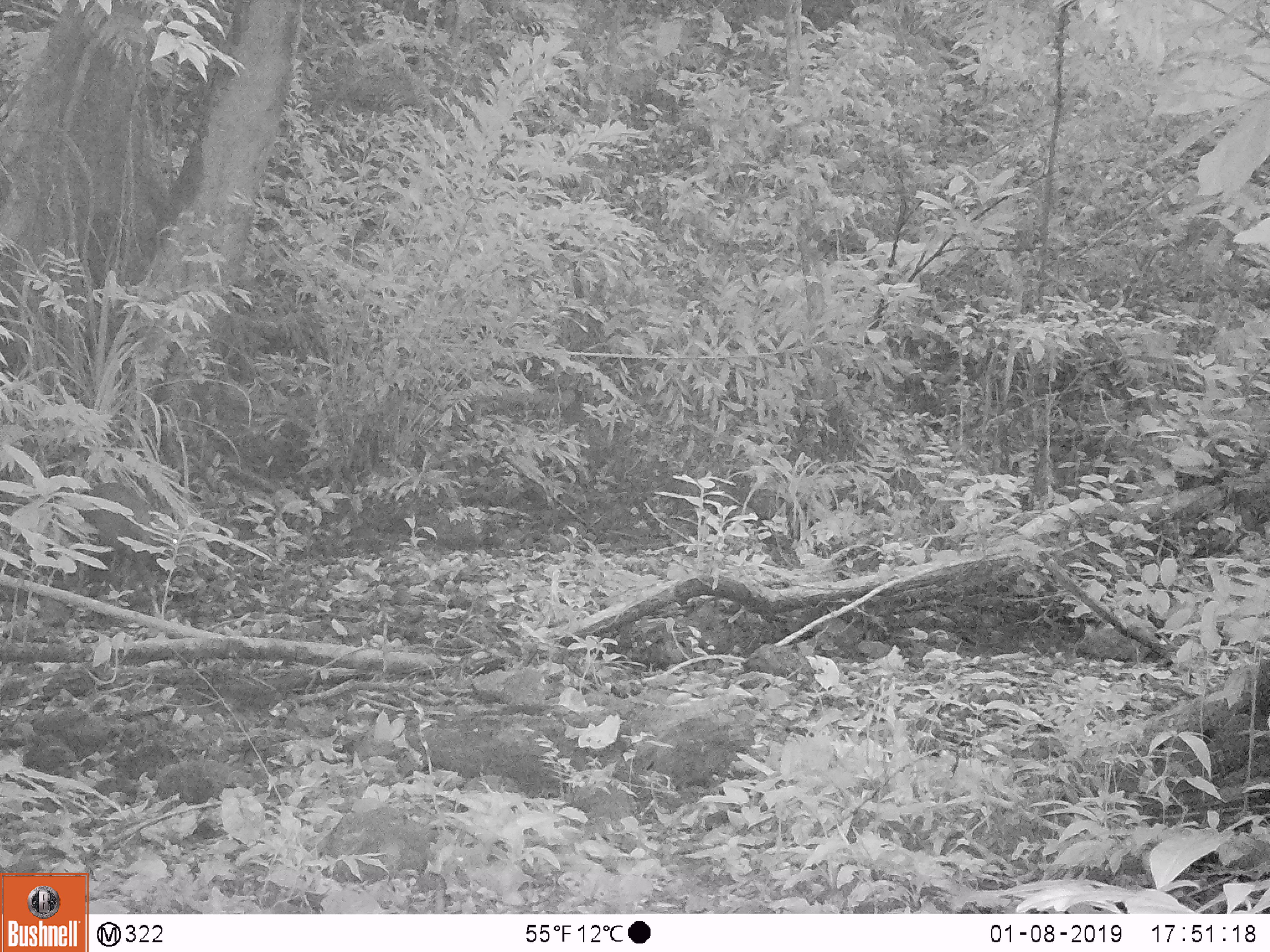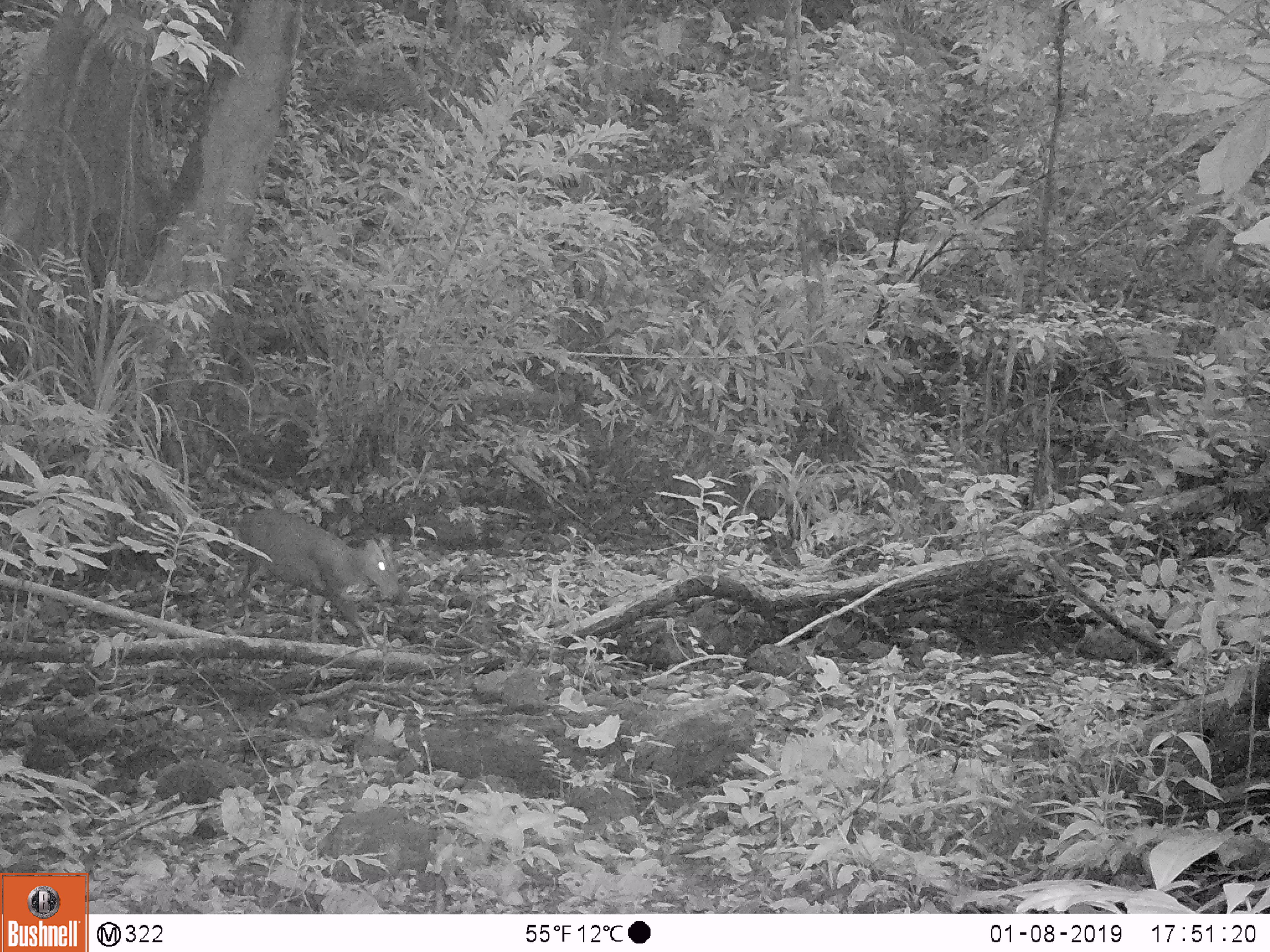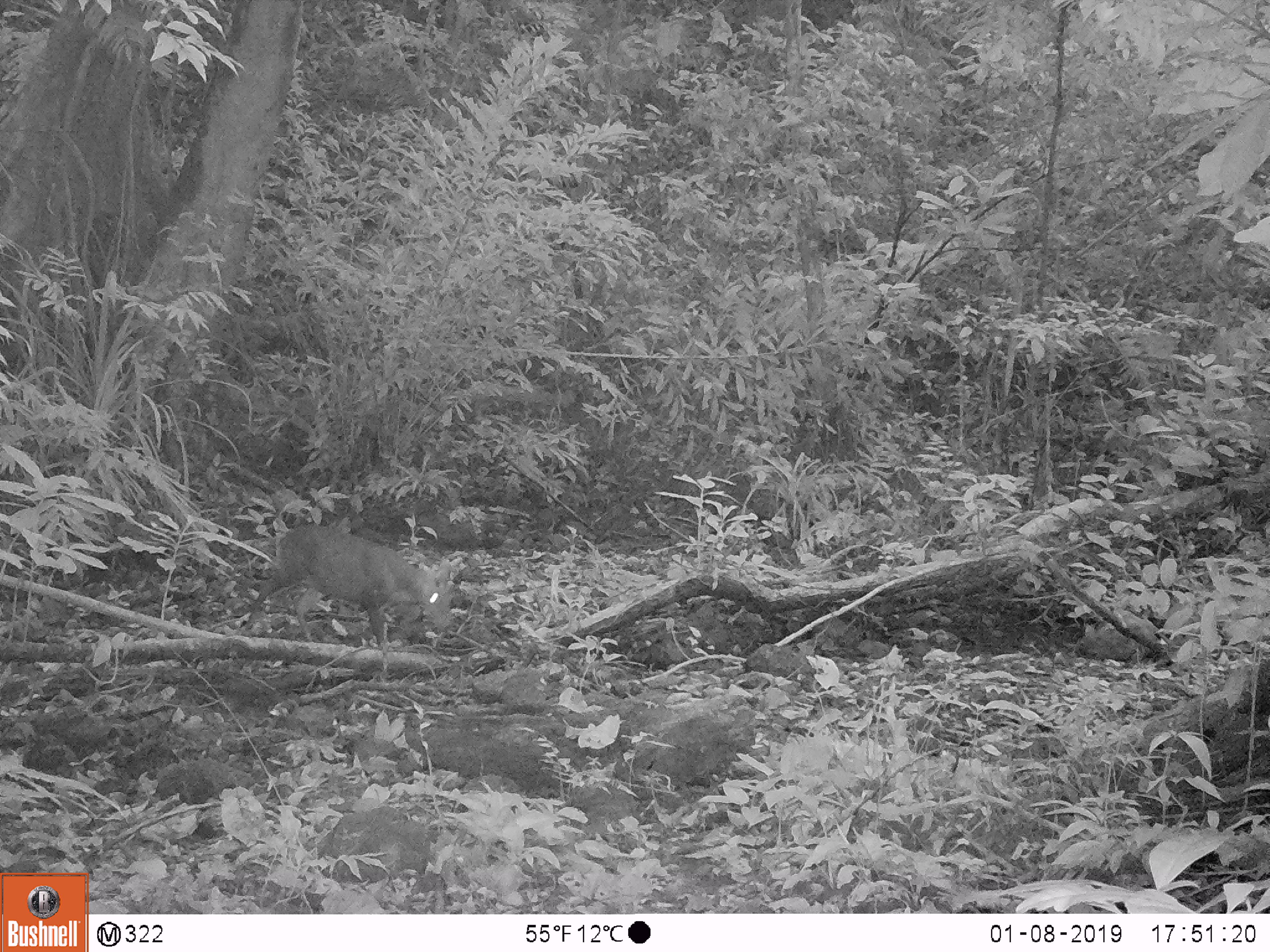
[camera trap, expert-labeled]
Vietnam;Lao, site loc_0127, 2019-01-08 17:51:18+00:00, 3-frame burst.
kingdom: Animalia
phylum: Chordata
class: Mammalia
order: Artiodactyla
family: Cervidae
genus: Muntiacus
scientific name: Muntiacus rooseveltorum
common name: roosevelt's muntjac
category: roosevelts muntjac group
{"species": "roosevelts muntjac group (roosevelt's muntjac) (Muntiacus rooseveltorum)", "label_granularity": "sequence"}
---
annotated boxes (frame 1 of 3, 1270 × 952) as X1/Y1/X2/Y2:
roosevelts muntjac group: 78/479/191/589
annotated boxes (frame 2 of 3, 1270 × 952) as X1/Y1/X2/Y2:
roosevelts muntjac group: 220/506/401/641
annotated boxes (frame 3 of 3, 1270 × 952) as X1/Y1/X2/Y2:
roosevelts muntjac group: 243/523/453/655